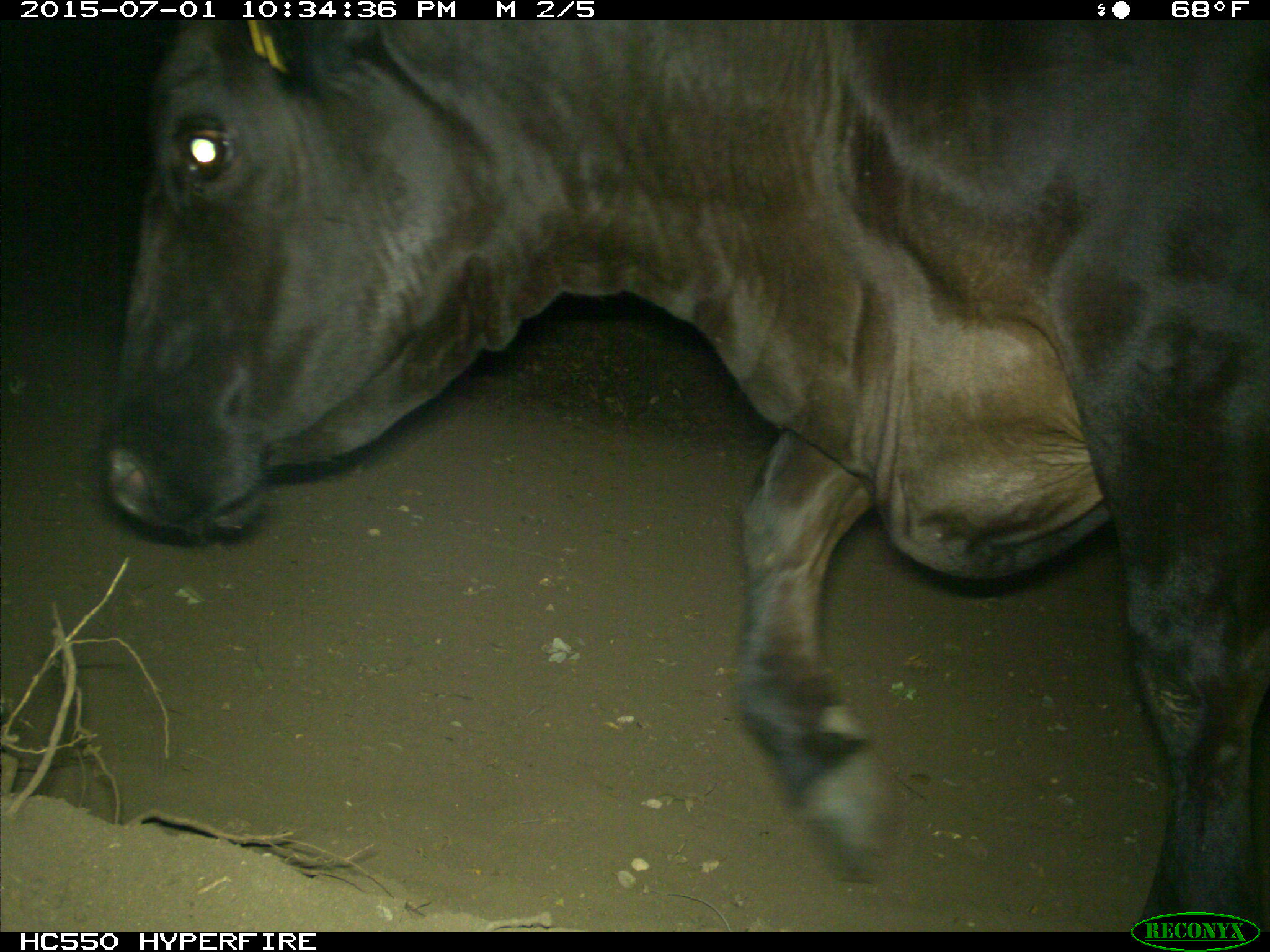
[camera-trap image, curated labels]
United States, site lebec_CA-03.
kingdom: Animalia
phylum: Chordata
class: Mammalia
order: Artiodactyla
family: Bovidae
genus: Bos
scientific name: Bos taurus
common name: domestic cow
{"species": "Bos taurus (domestic cow)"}